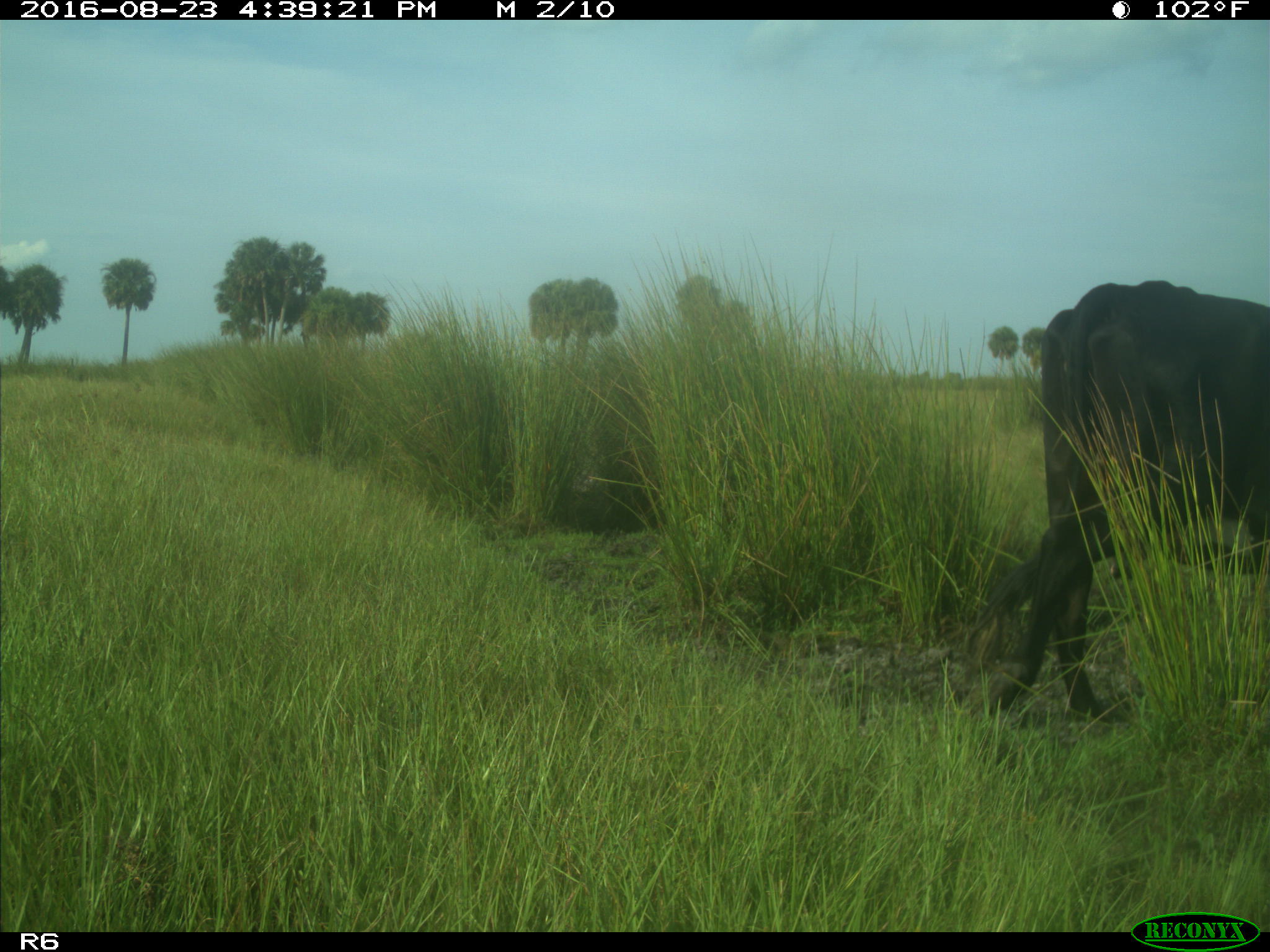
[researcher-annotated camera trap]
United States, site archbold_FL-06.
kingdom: Animalia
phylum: Chordata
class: Mammalia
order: Artiodactyla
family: Bovidae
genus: Bos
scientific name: Bos taurus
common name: domestic cow